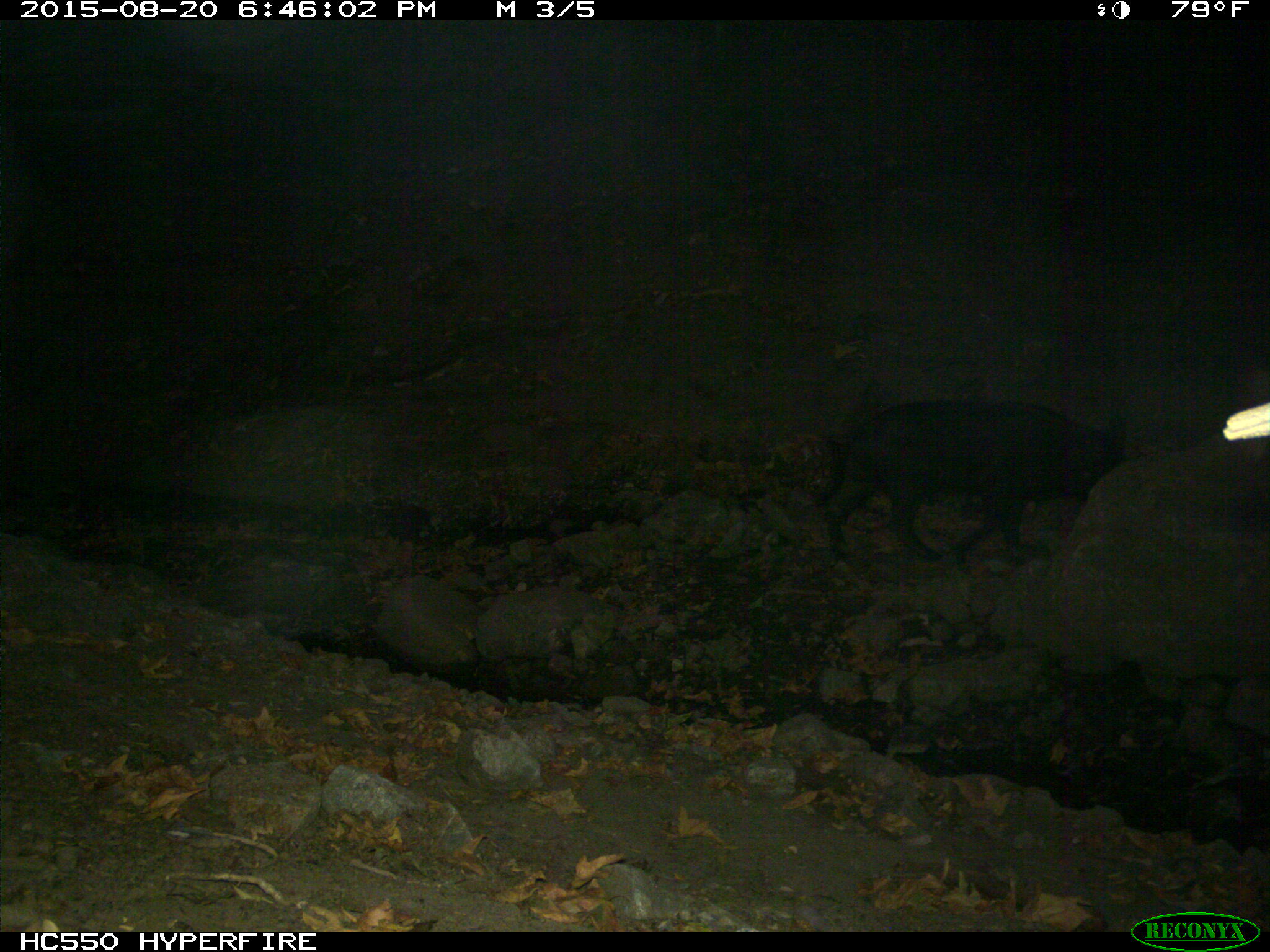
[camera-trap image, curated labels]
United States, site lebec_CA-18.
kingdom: Animalia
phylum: Chordata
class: Mammalia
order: Artiodactyla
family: Suidae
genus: Sus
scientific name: Sus scrofa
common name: wild boar